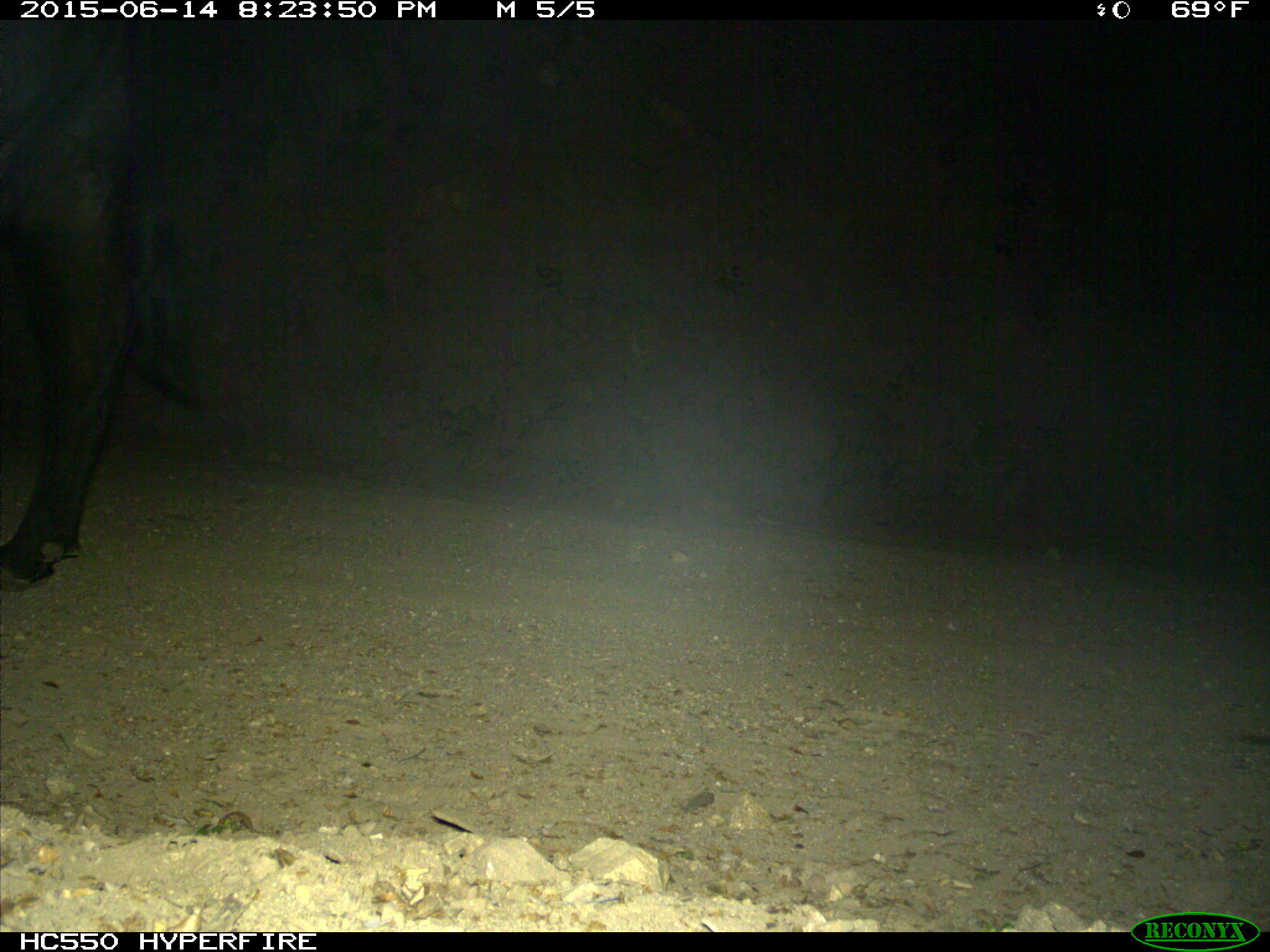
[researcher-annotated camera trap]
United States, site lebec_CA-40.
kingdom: Animalia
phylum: Chordata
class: Mammalia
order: Artiodactyla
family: Bovidae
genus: Bos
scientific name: Bos taurus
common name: domestic cow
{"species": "Bos taurus (domestic cow)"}